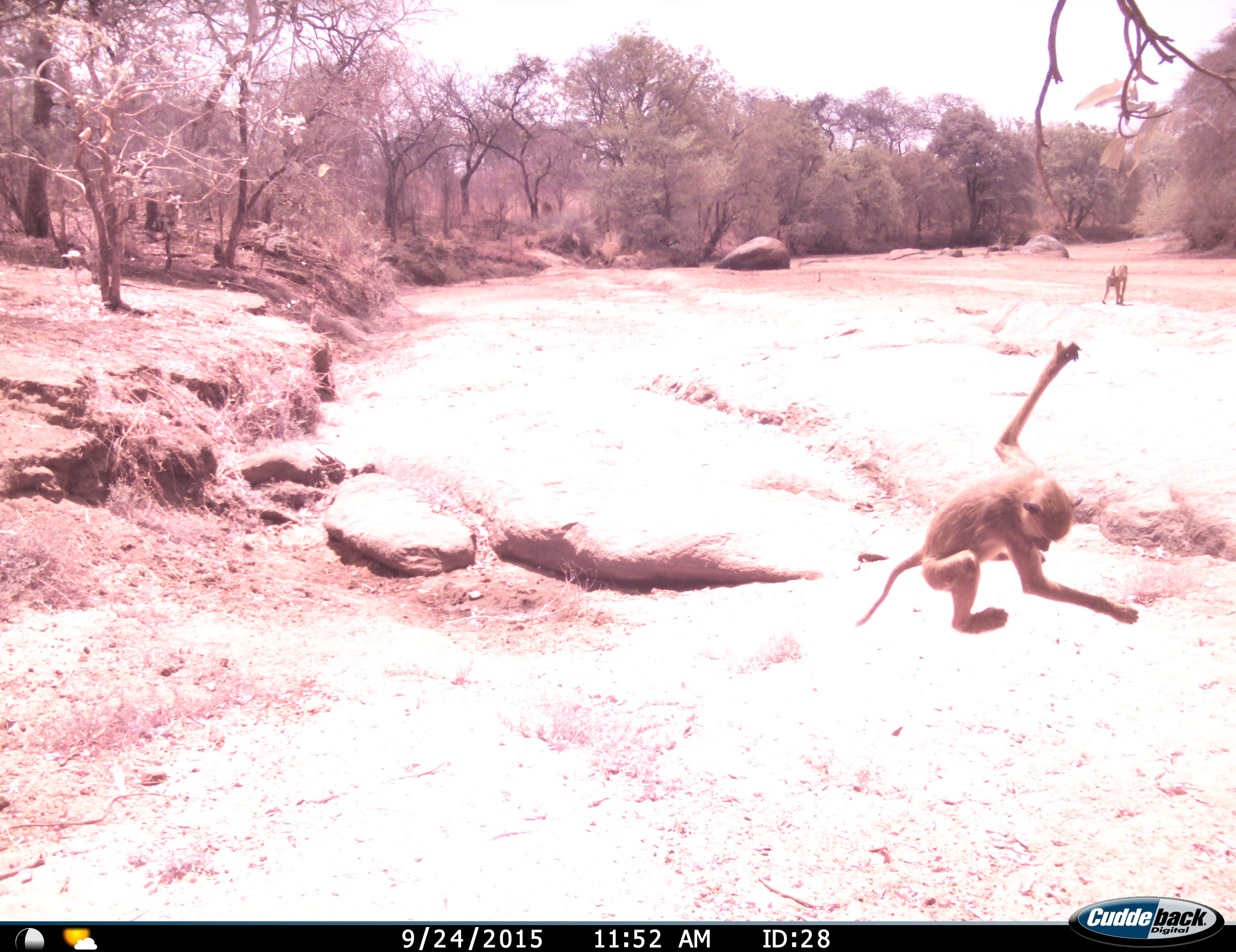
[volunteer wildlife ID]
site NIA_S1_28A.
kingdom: Animalia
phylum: Chordata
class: Mammalia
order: Primates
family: Cercopithecidae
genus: Papio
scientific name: Papio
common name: baboon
Baboon (Papio), count 2. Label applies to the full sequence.